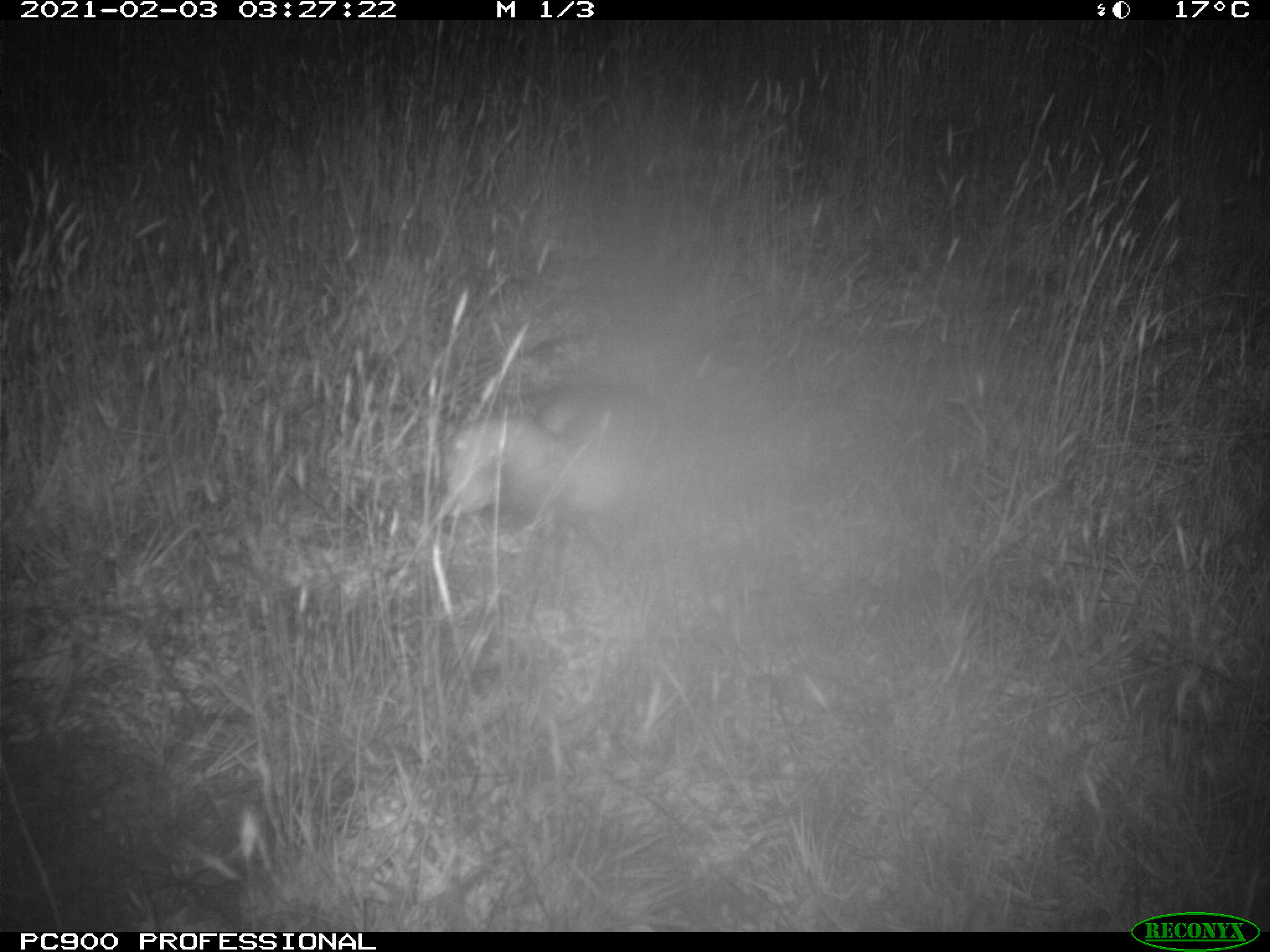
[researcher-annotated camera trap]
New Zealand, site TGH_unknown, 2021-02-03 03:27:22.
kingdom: Animalia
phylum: Chordata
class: Mammalia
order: Carnivora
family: Mustelidae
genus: Mustela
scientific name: Mustela furo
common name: ferret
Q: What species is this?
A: Ferret (Mustela furo).